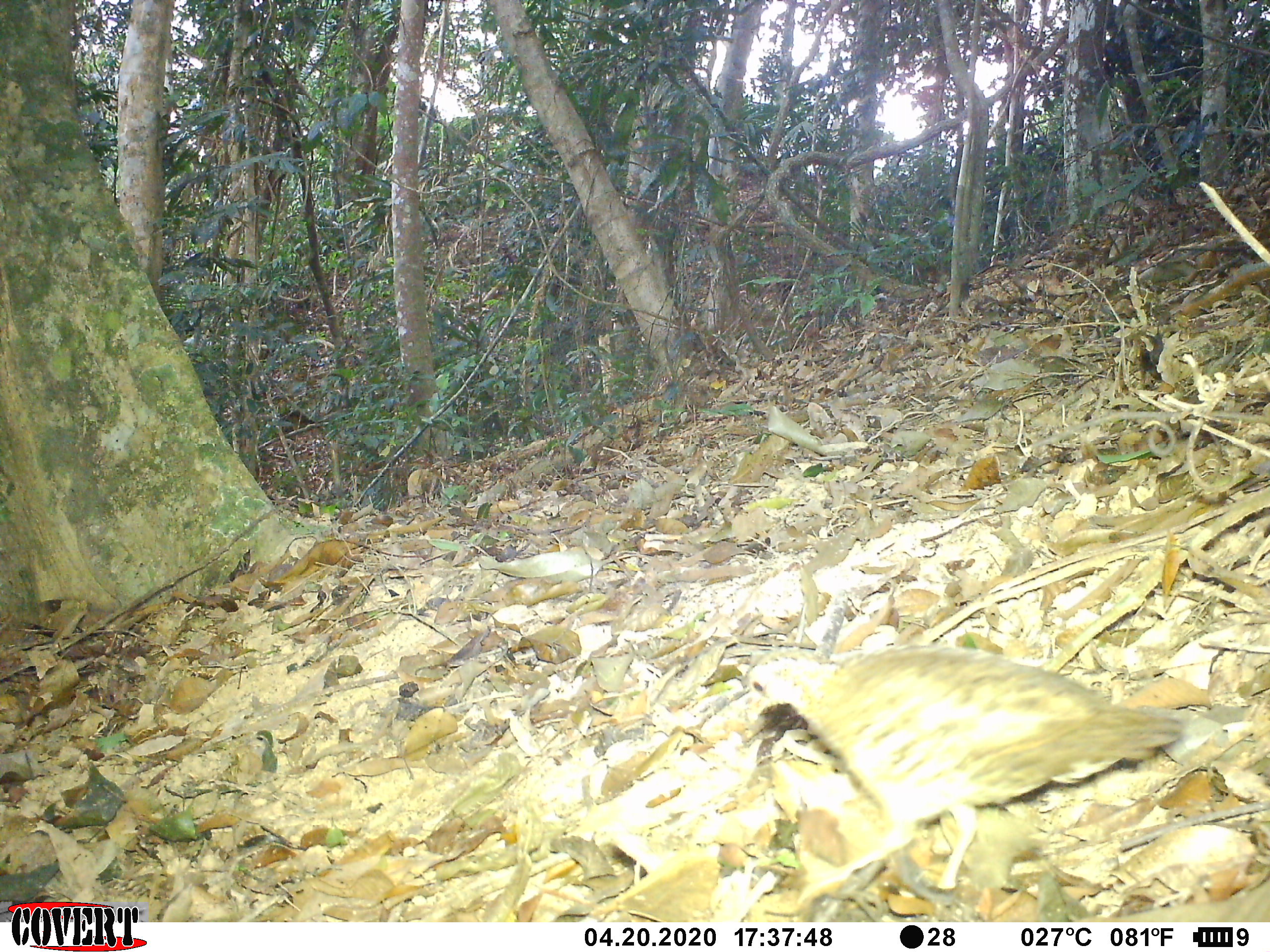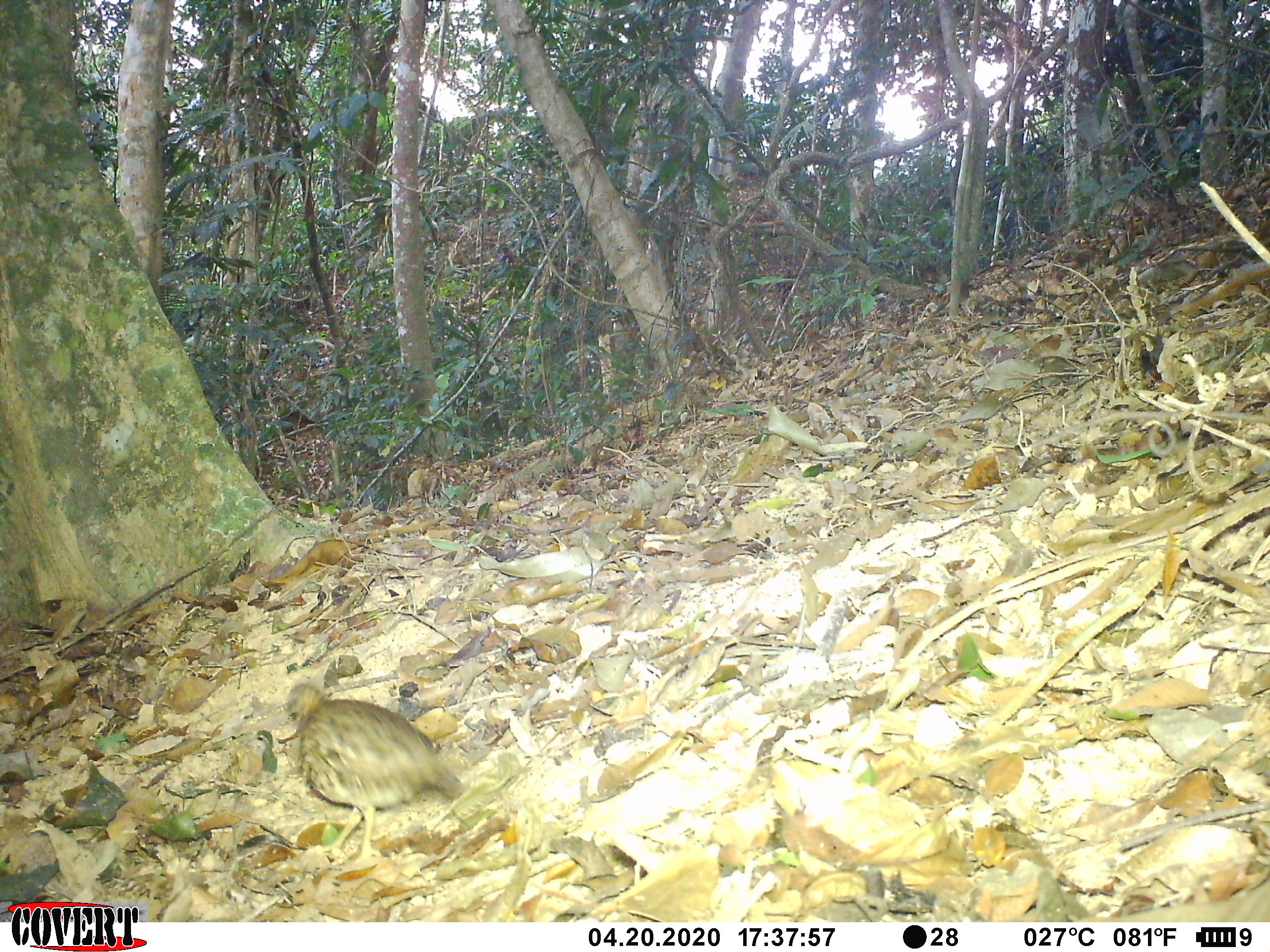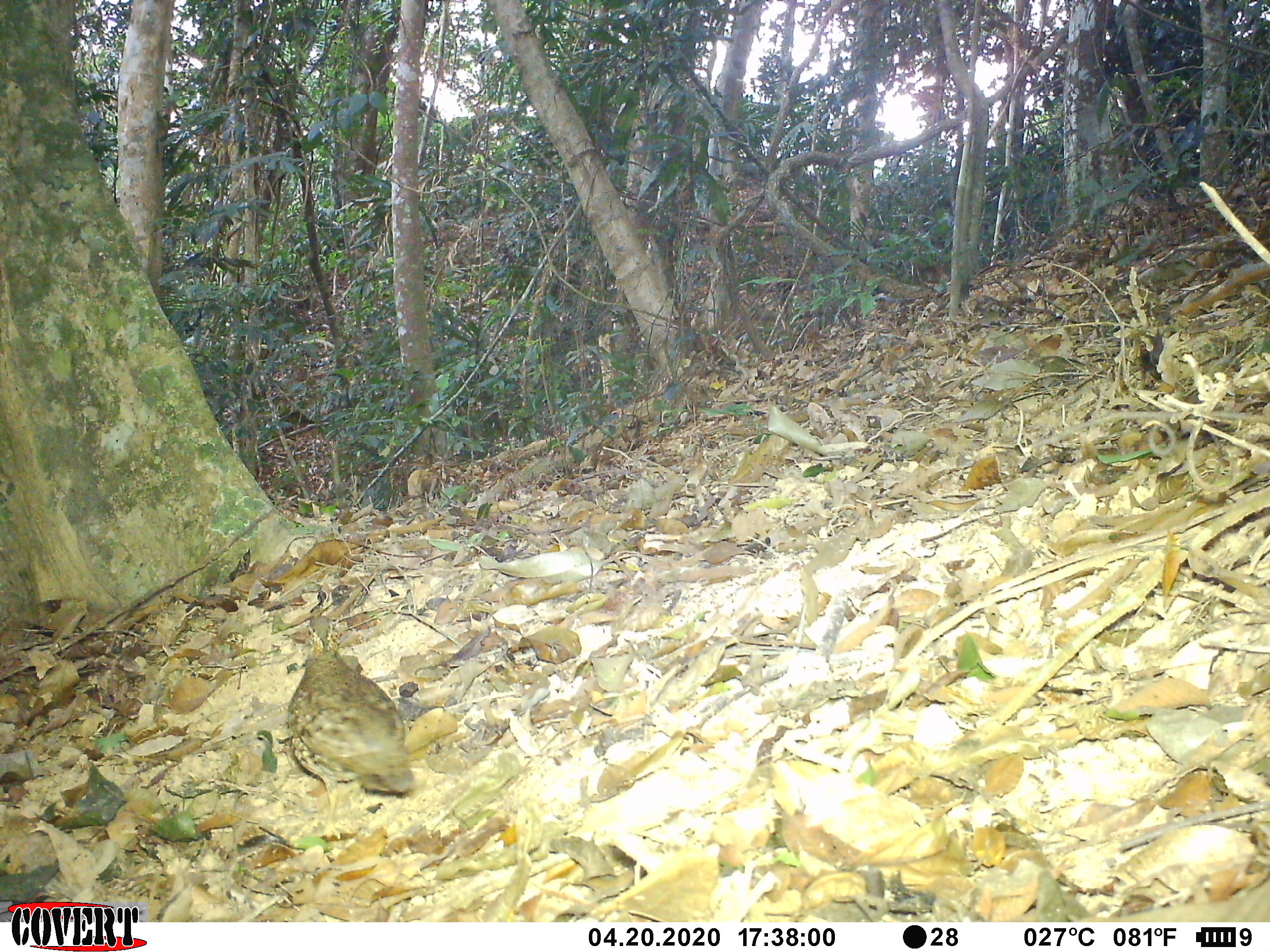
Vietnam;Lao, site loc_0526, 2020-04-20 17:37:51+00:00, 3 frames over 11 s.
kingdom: Animalia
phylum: Chordata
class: Aves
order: Galliformes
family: Phasianidae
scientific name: Phasianidae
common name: partridge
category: unidentified partridge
Unidentified partridge (partridge) (Phasianidae). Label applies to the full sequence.